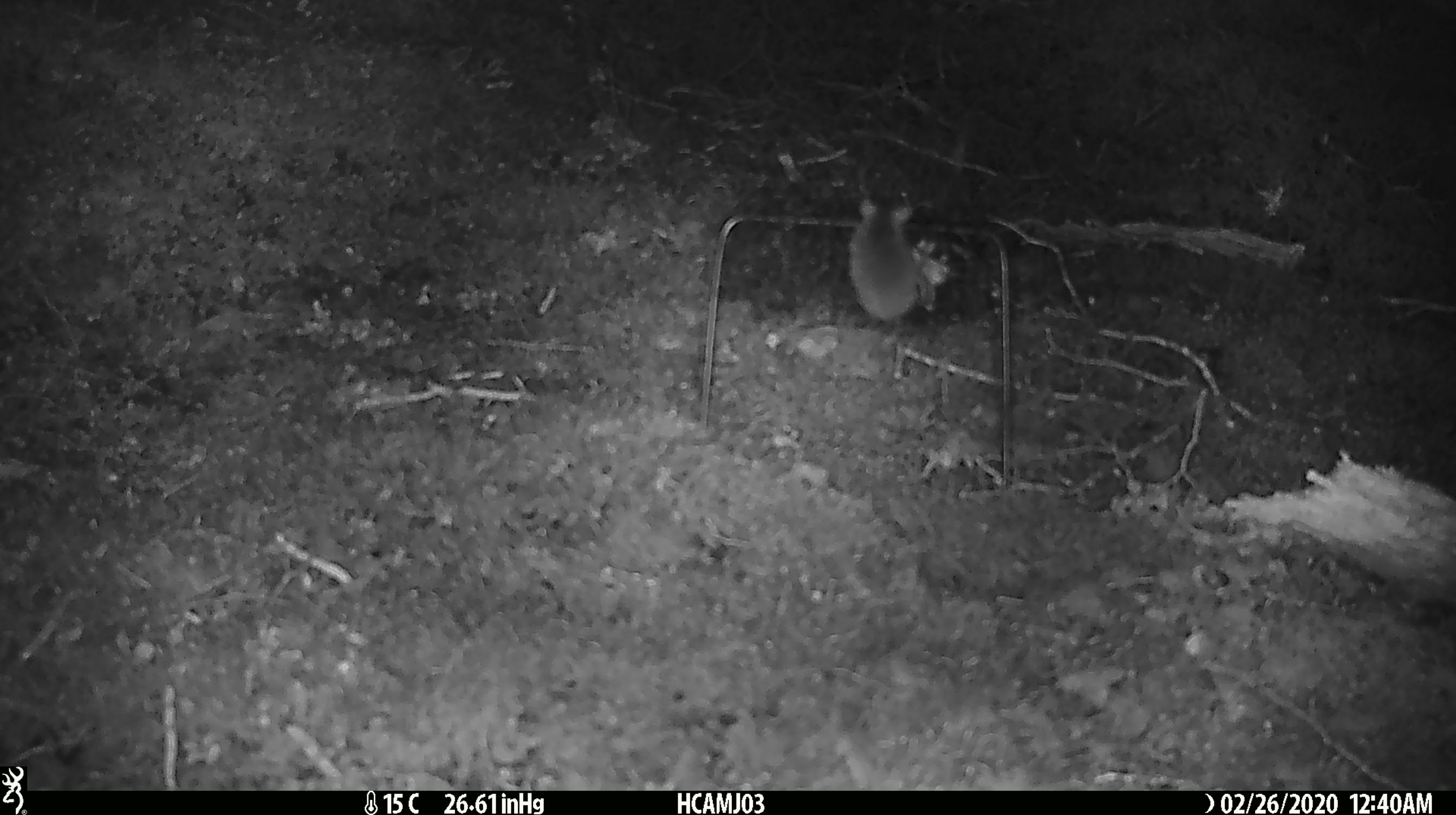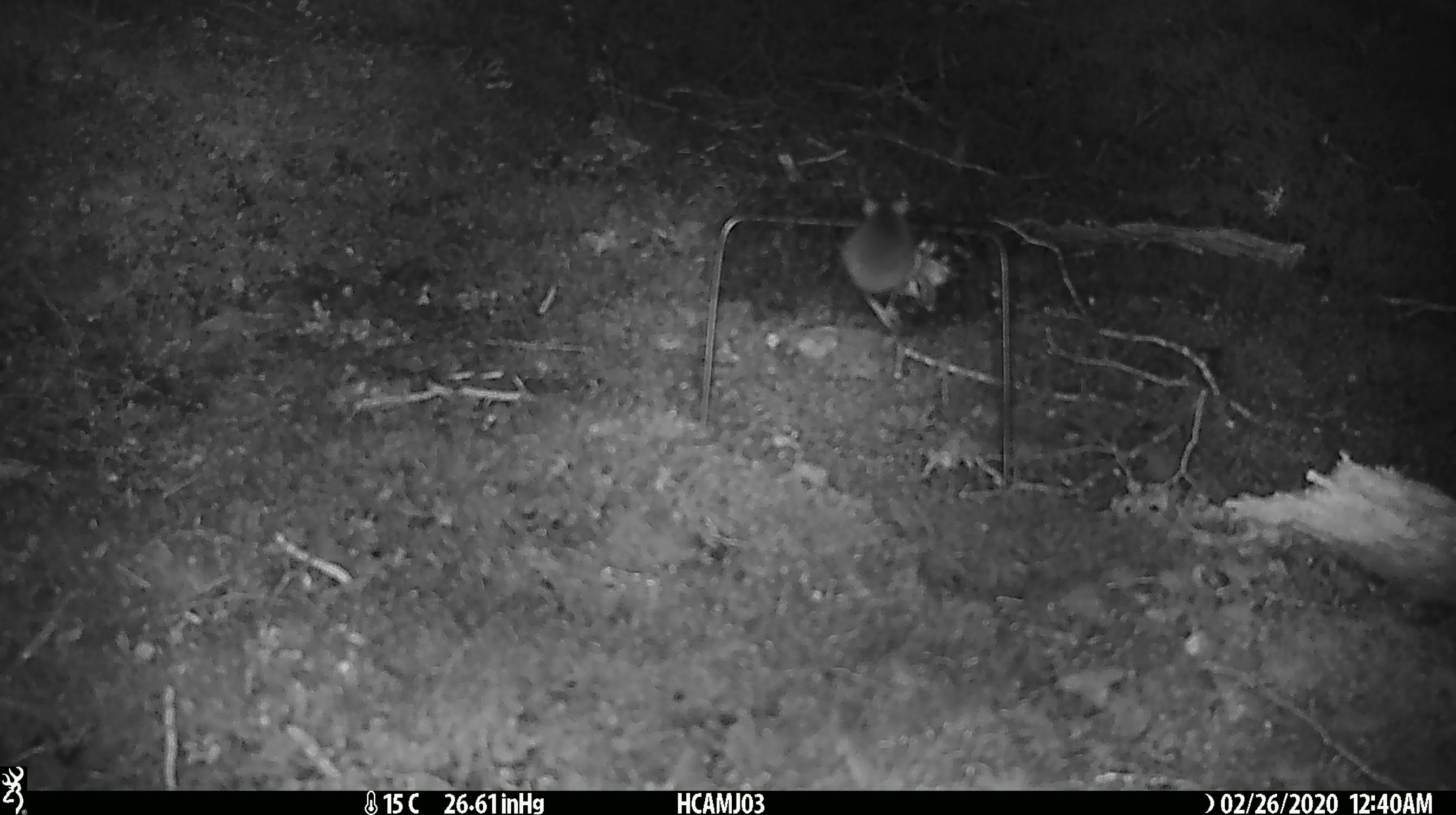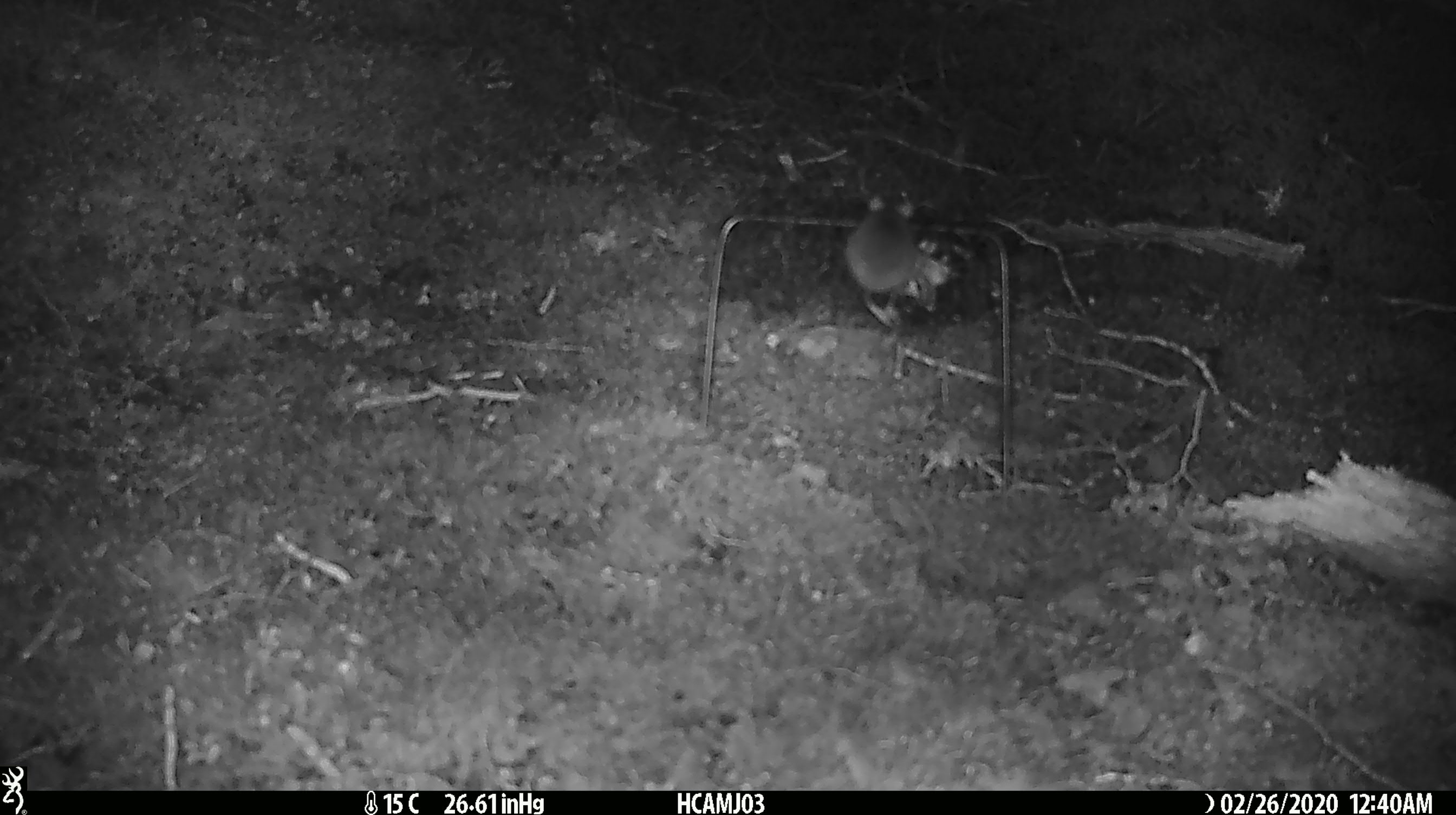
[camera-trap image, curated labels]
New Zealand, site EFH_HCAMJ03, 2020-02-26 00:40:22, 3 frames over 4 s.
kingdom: Animalia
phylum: Chordata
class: Mammalia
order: Rodentia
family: Muridae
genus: Mus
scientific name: Mus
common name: mouse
Mouse (Mus).